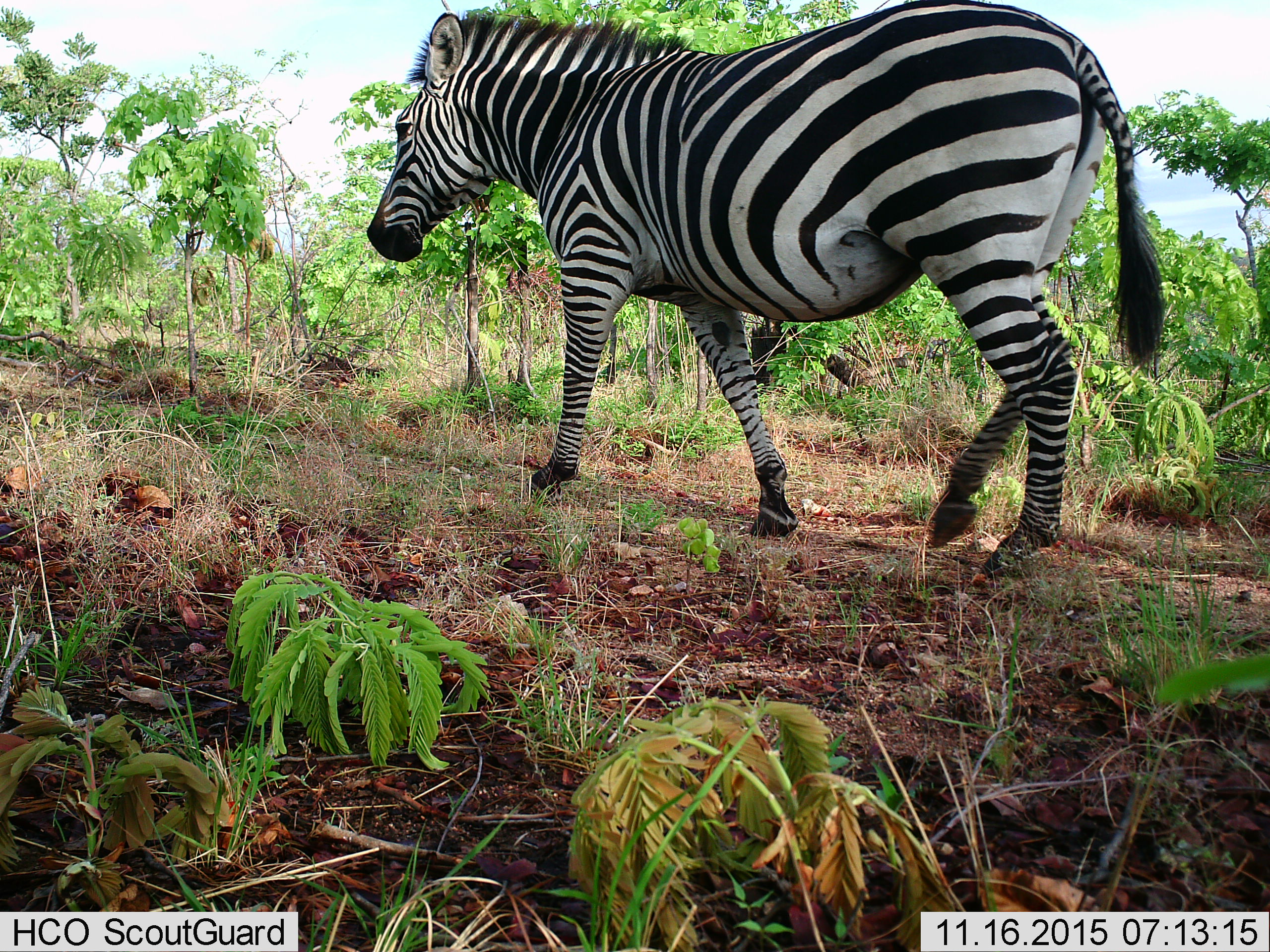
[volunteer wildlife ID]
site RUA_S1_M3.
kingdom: Animalia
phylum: Chordata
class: Mammalia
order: Perissodactyla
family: Equidae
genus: Equus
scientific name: Equus quagga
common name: plains zebra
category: zebraplains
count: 1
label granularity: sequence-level